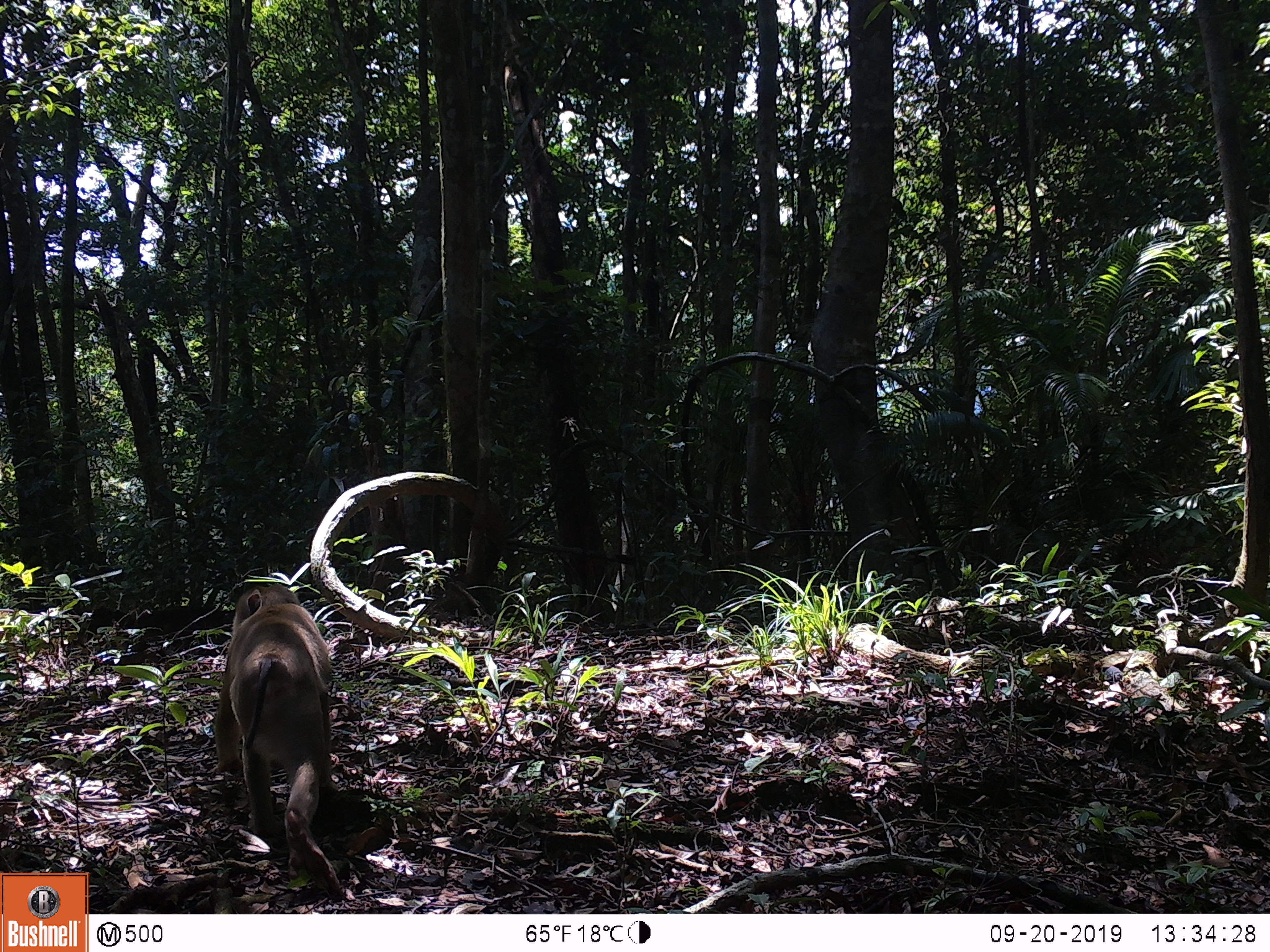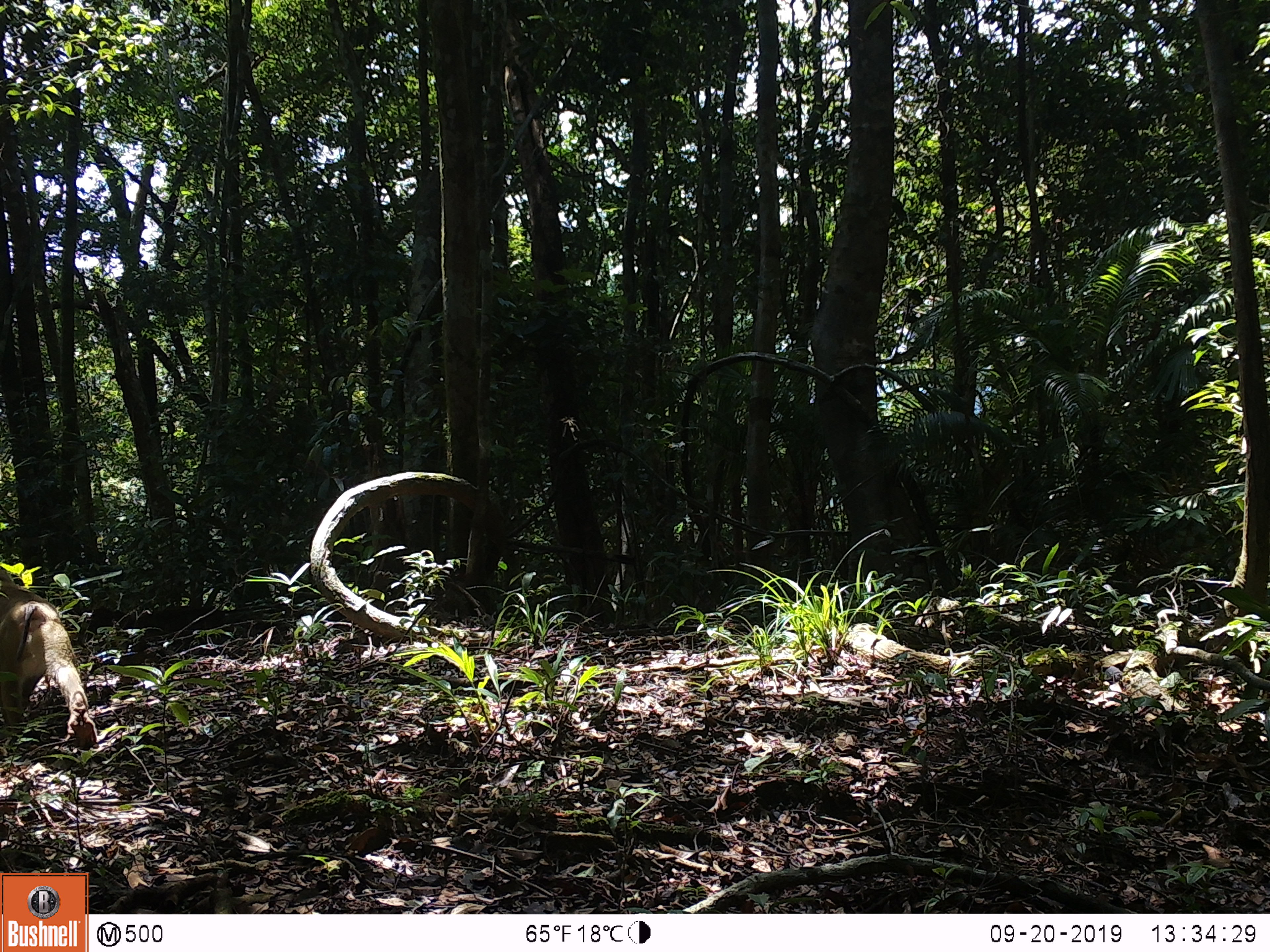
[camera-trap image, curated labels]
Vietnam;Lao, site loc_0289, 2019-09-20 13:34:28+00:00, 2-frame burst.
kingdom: Animalia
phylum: Chordata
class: Mammalia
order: Primates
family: Cercopithecidae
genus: Macaca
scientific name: Macaca nemestrina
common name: pig-tailed macaque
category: pig tailed macaque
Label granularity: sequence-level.